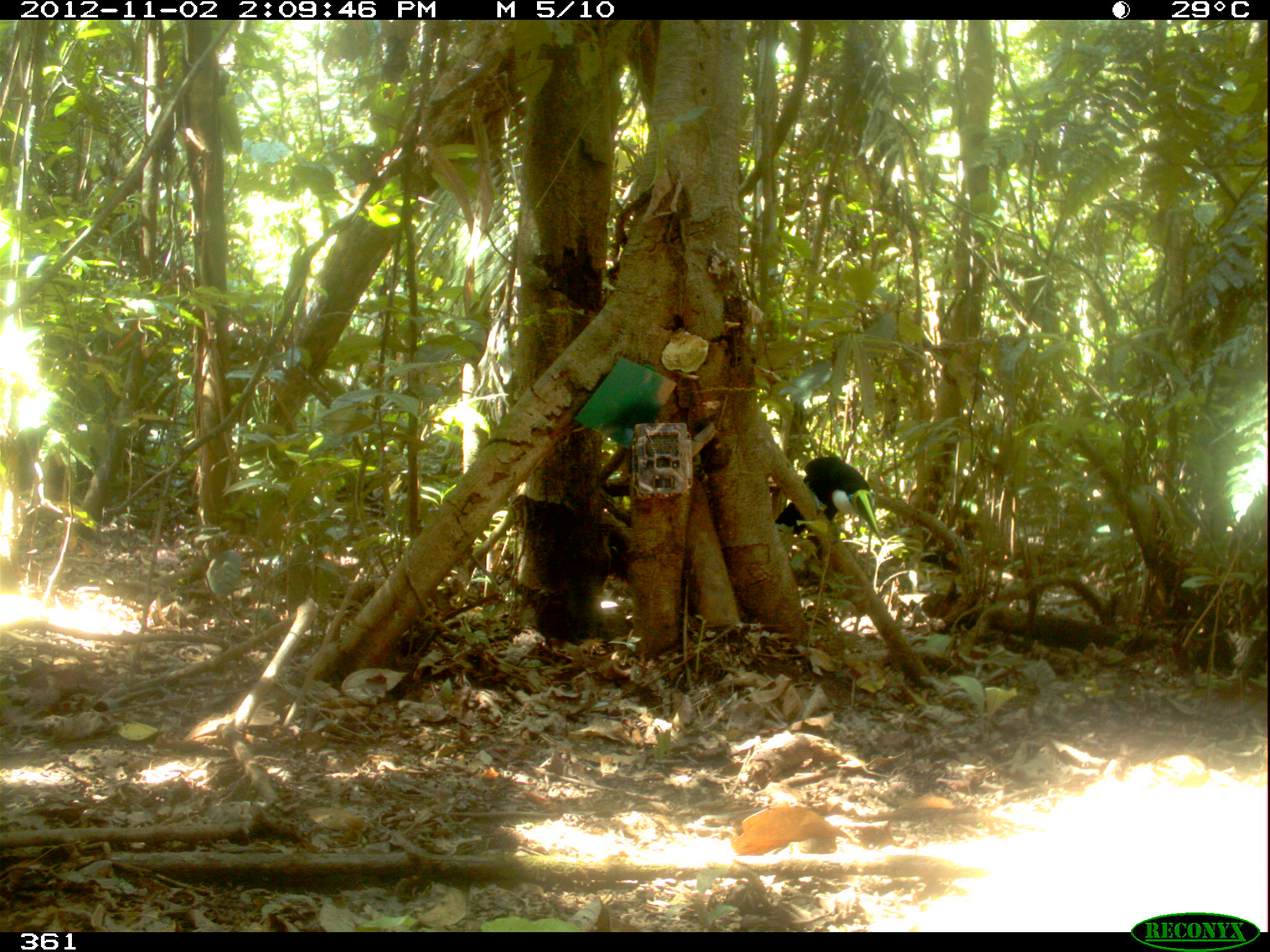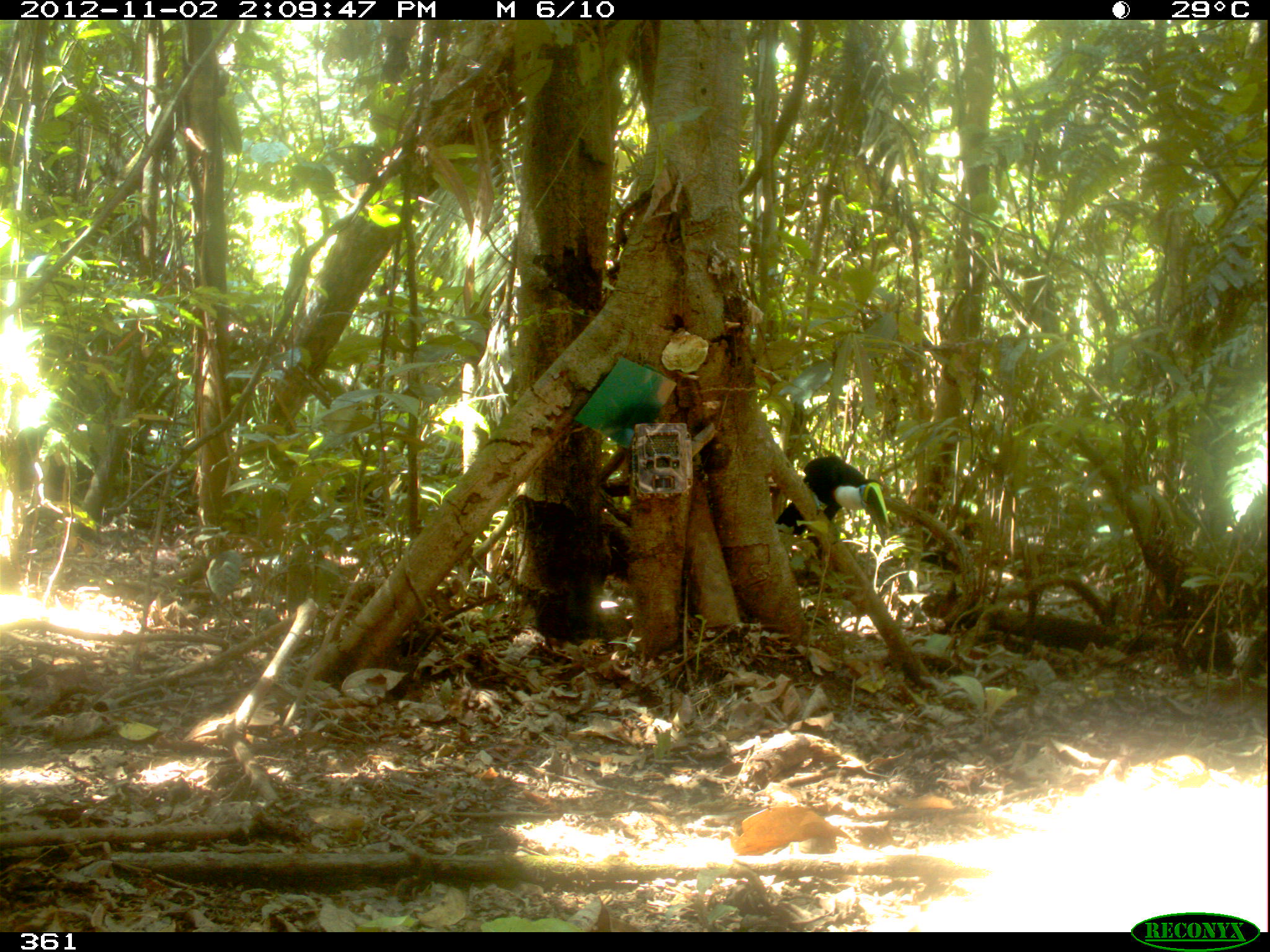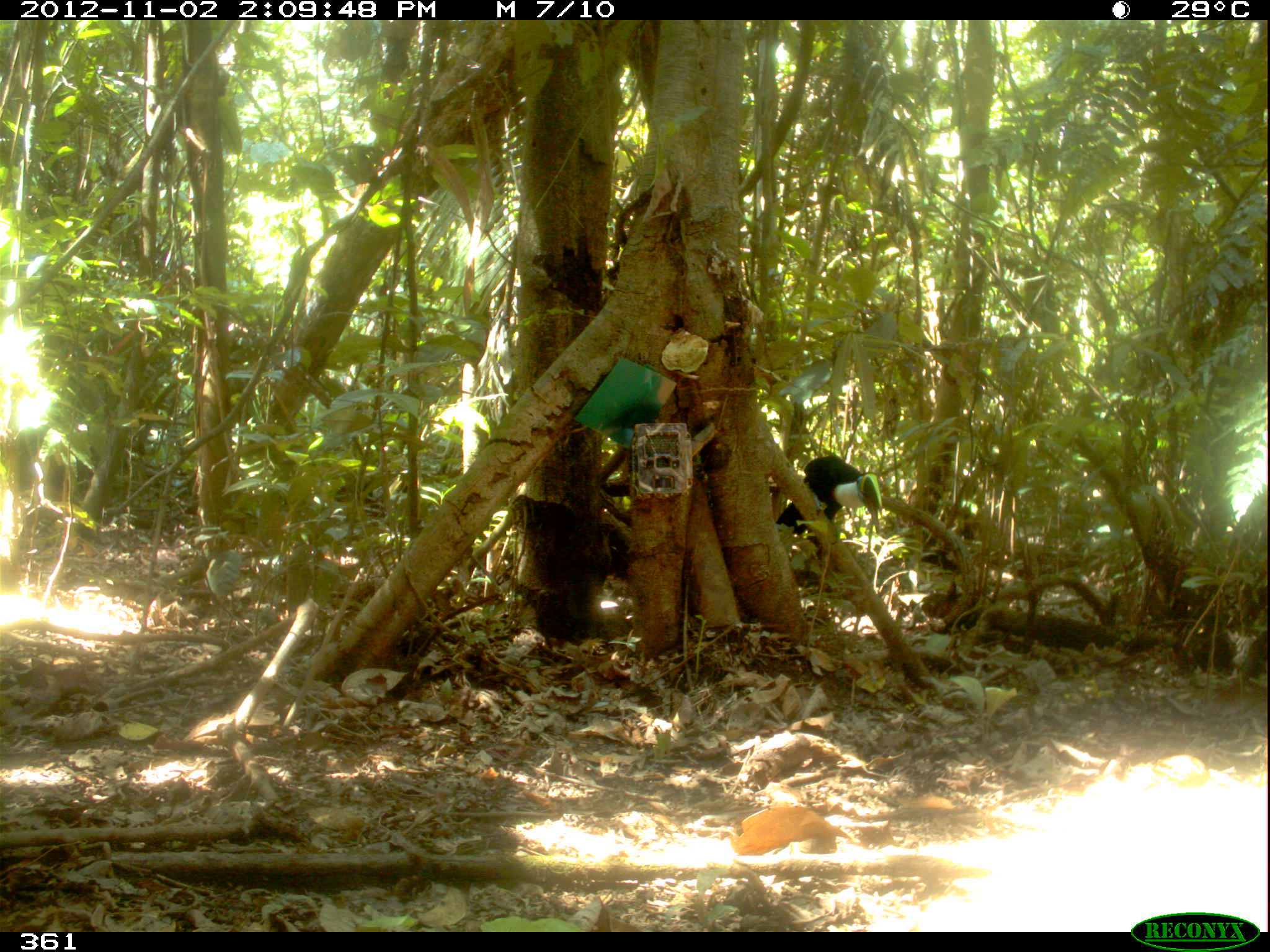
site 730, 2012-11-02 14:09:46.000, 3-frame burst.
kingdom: Animalia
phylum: Chordata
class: Aves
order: Piciformes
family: Ramphastidae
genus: Ramphastos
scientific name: Ramphastos tucanus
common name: white-throated toucan